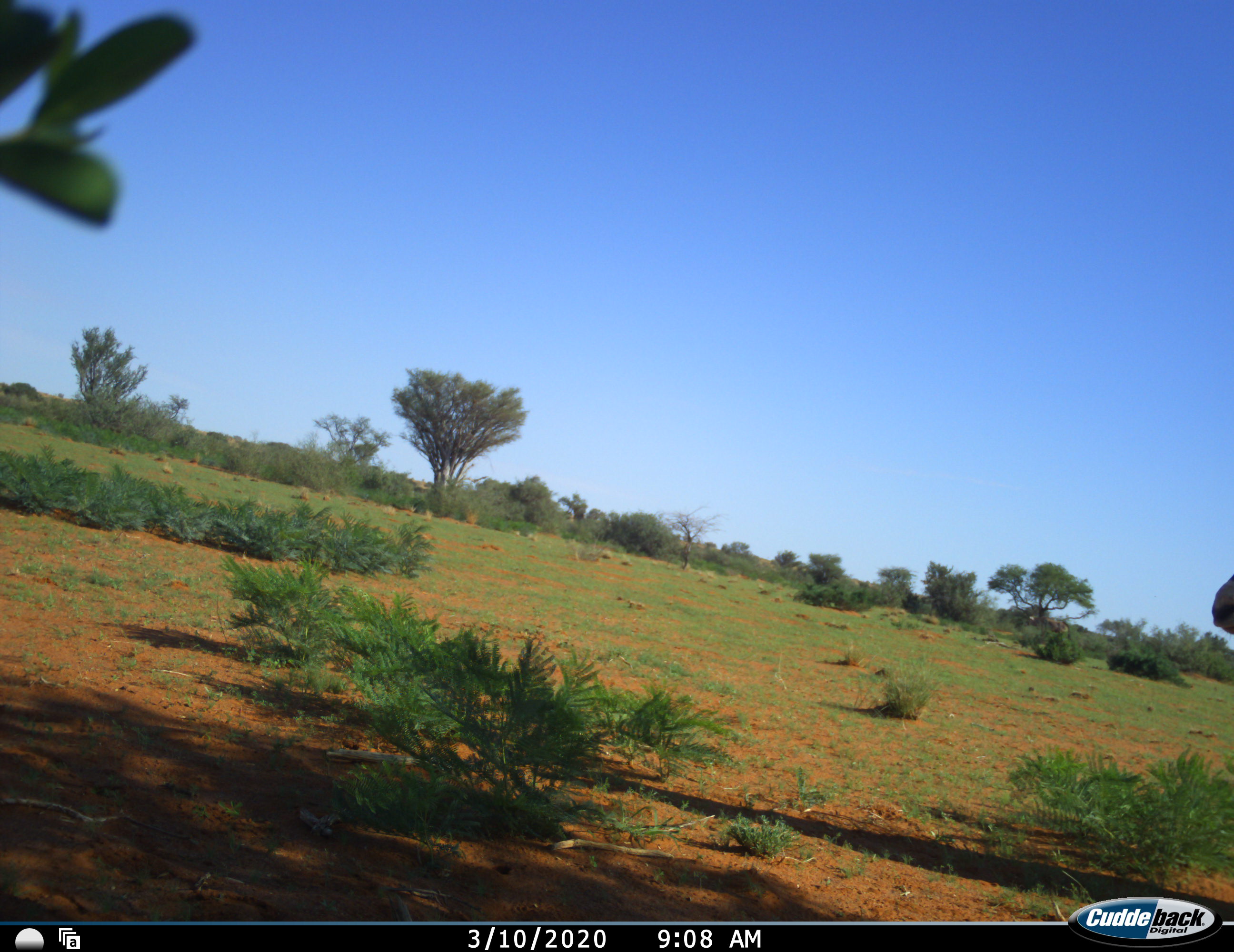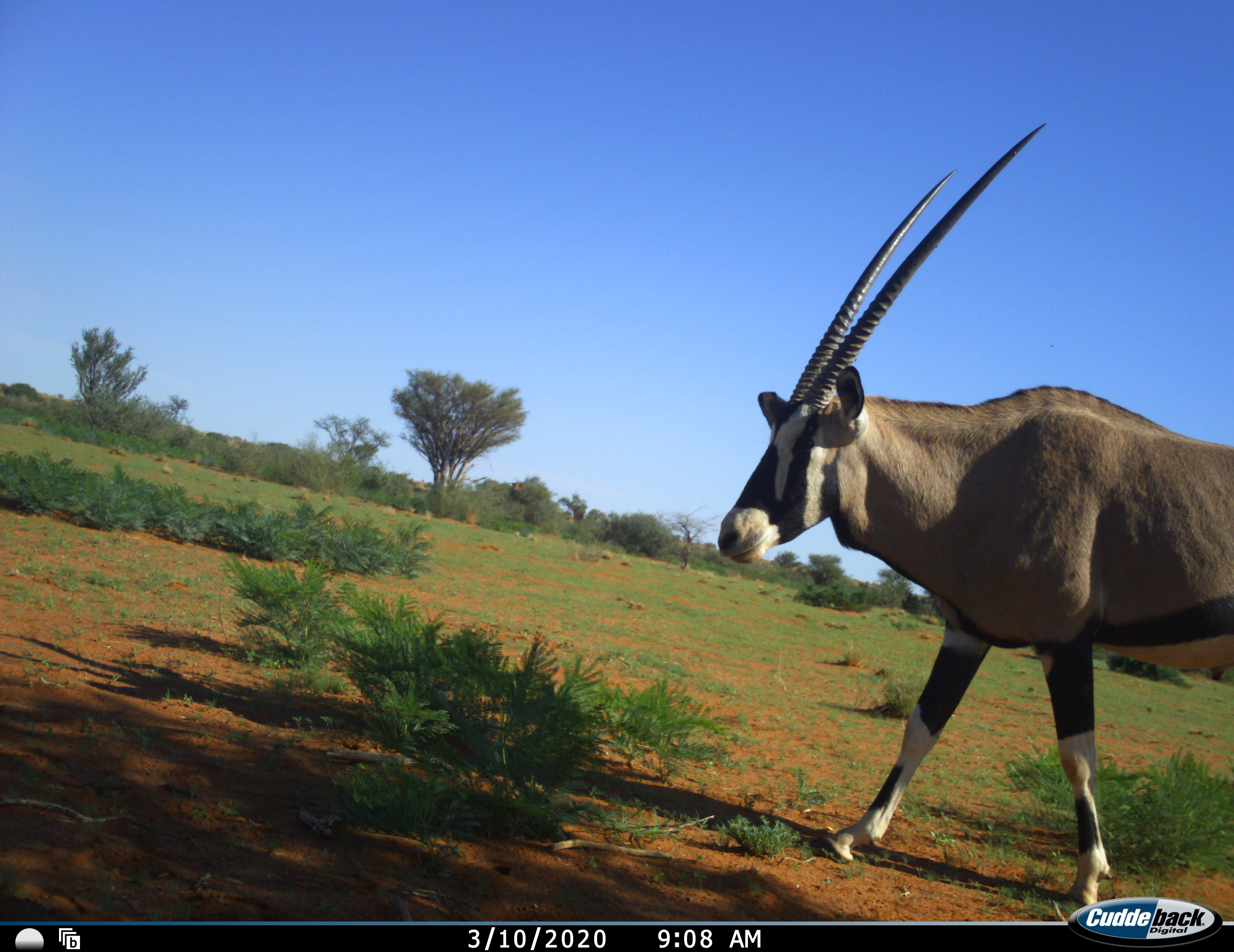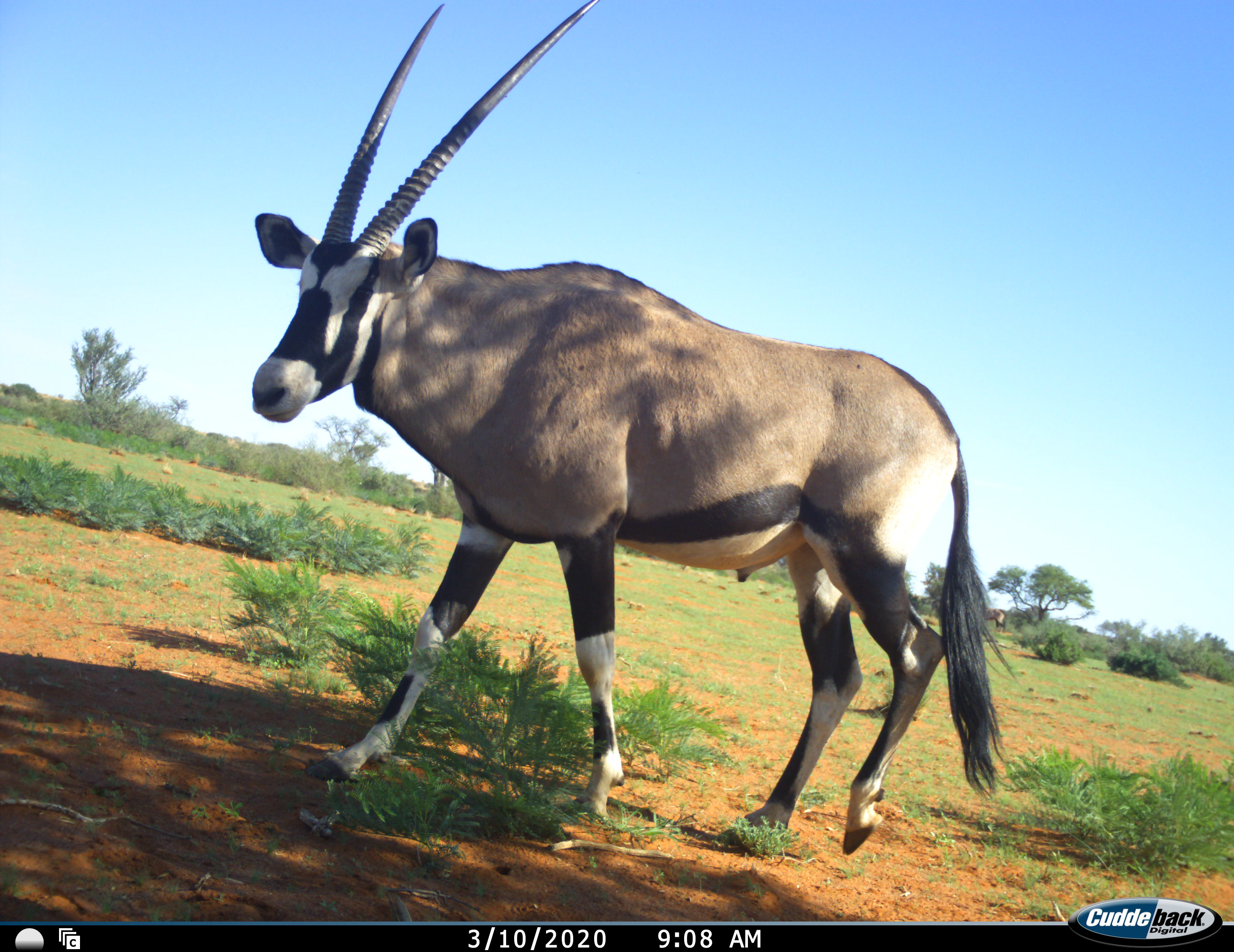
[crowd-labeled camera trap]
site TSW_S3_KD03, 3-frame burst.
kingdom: Animalia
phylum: Chordata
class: Mammalia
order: Artiodactyla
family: Bovidae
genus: Oryx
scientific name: Oryx gazella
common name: gemsbok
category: oryx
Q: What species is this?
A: Oryx (gemsbok) (Oryx gazella).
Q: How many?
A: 1.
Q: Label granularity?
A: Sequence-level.